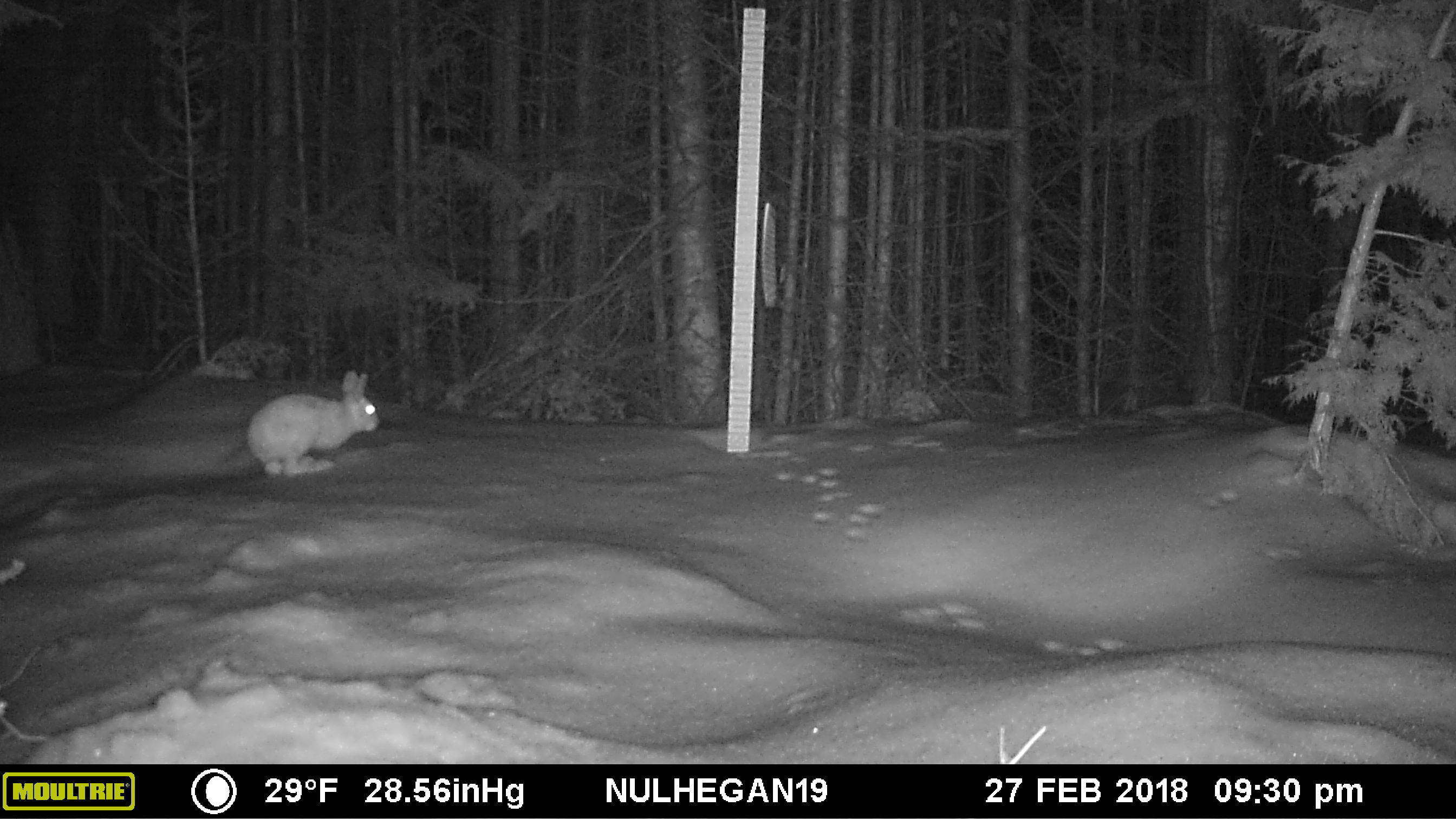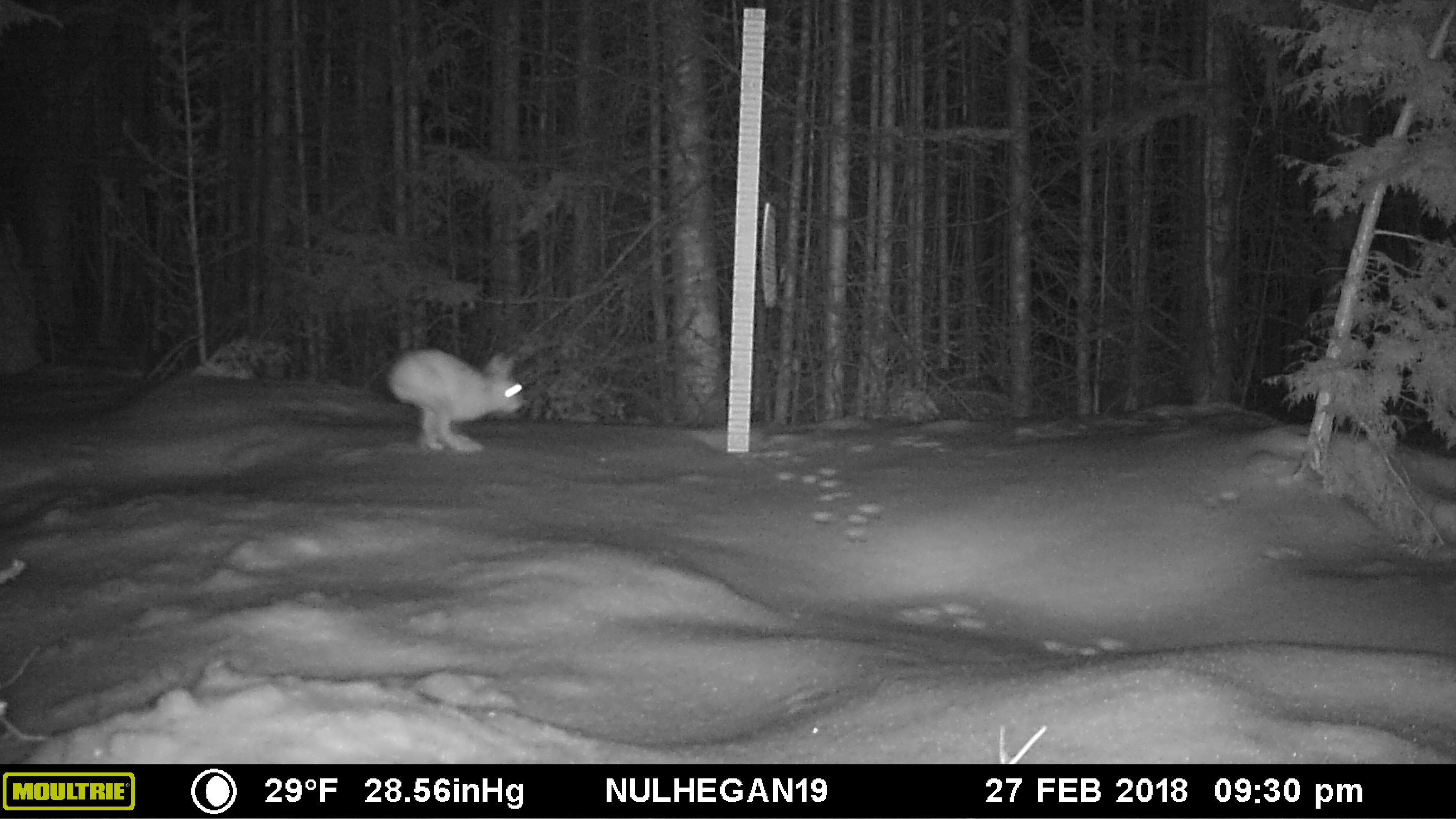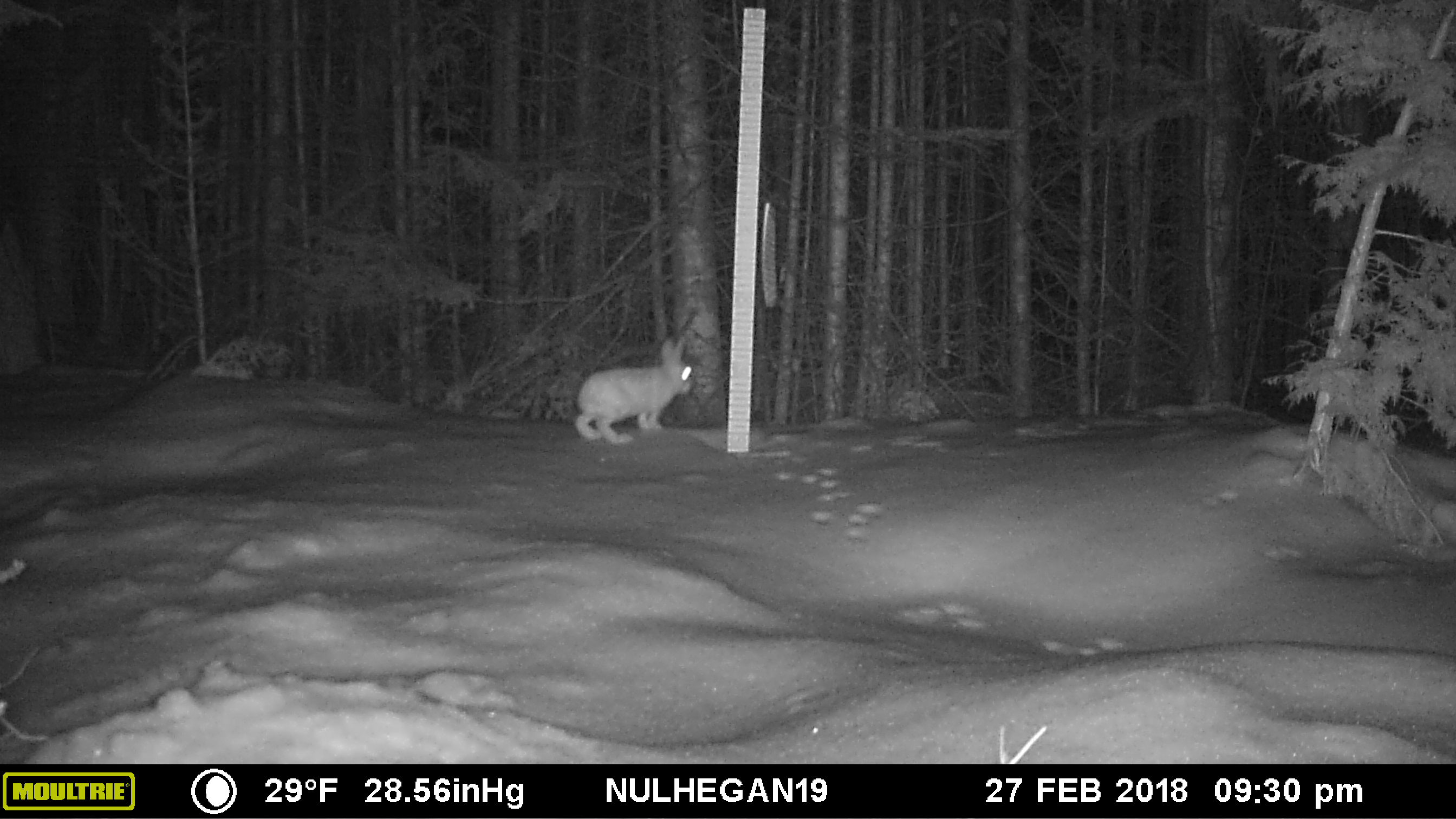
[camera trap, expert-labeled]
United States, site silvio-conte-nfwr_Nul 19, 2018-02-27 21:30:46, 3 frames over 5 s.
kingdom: Animalia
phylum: Chordata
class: Mammalia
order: Lagomorpha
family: Leporidae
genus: Lepus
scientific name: Lepus americanus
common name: snowshoe hare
Snowshoe hare (Lepus americanus).